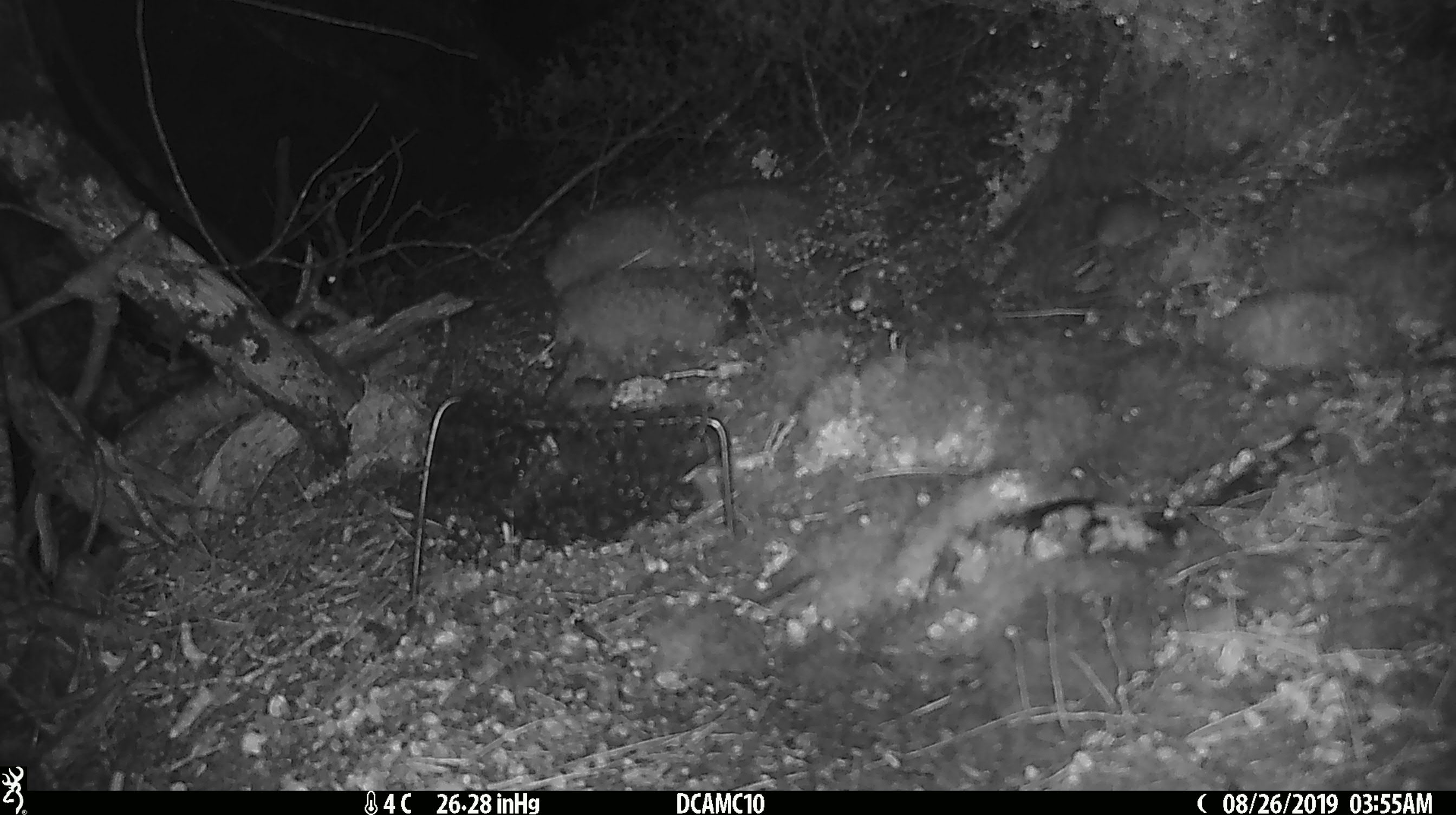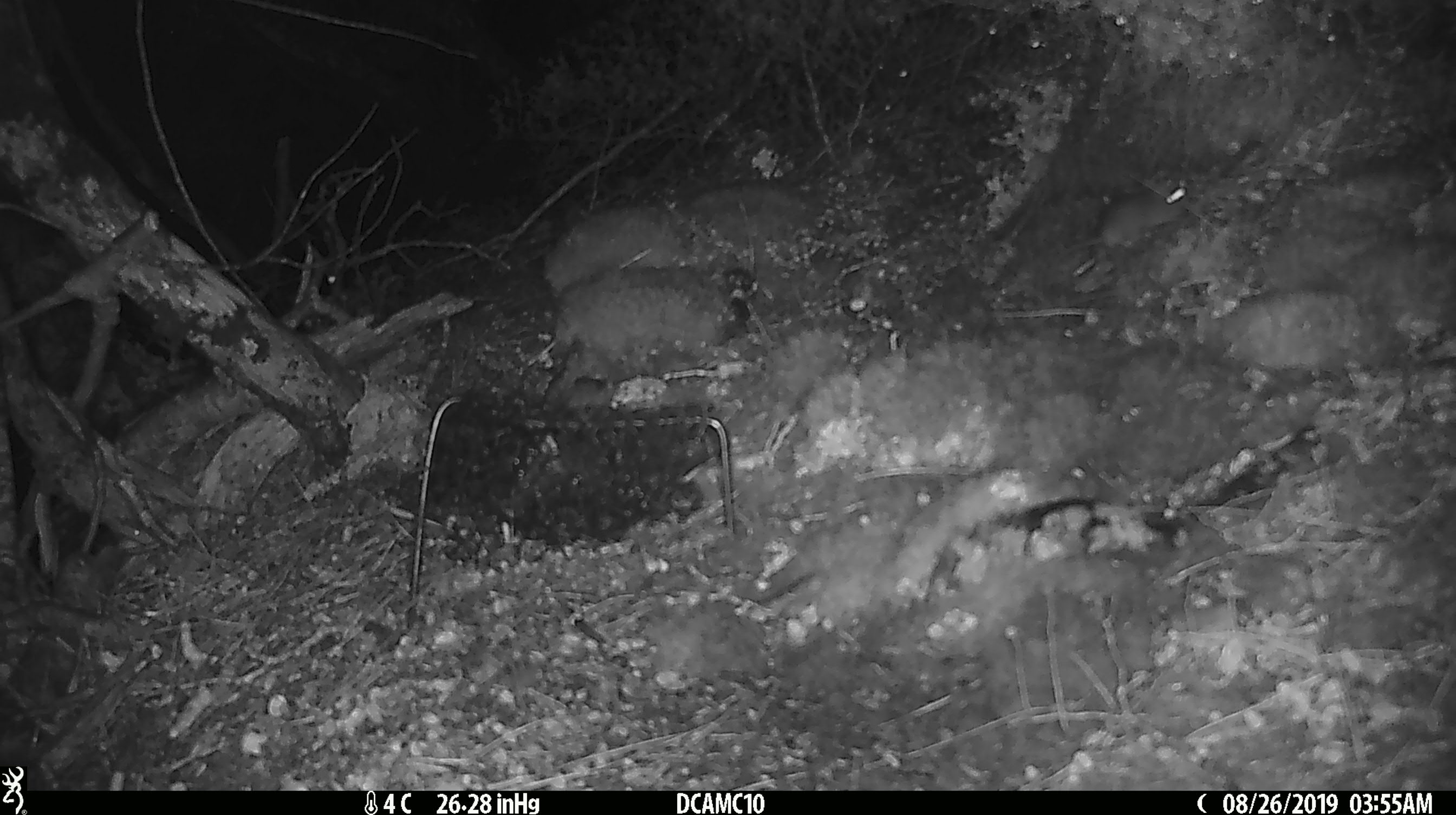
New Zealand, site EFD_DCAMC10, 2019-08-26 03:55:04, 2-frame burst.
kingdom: Animalia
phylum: Chordata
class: Mammalia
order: Rodentia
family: Muridae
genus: Mus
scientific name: Mus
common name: mouse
Mouse (Mus).